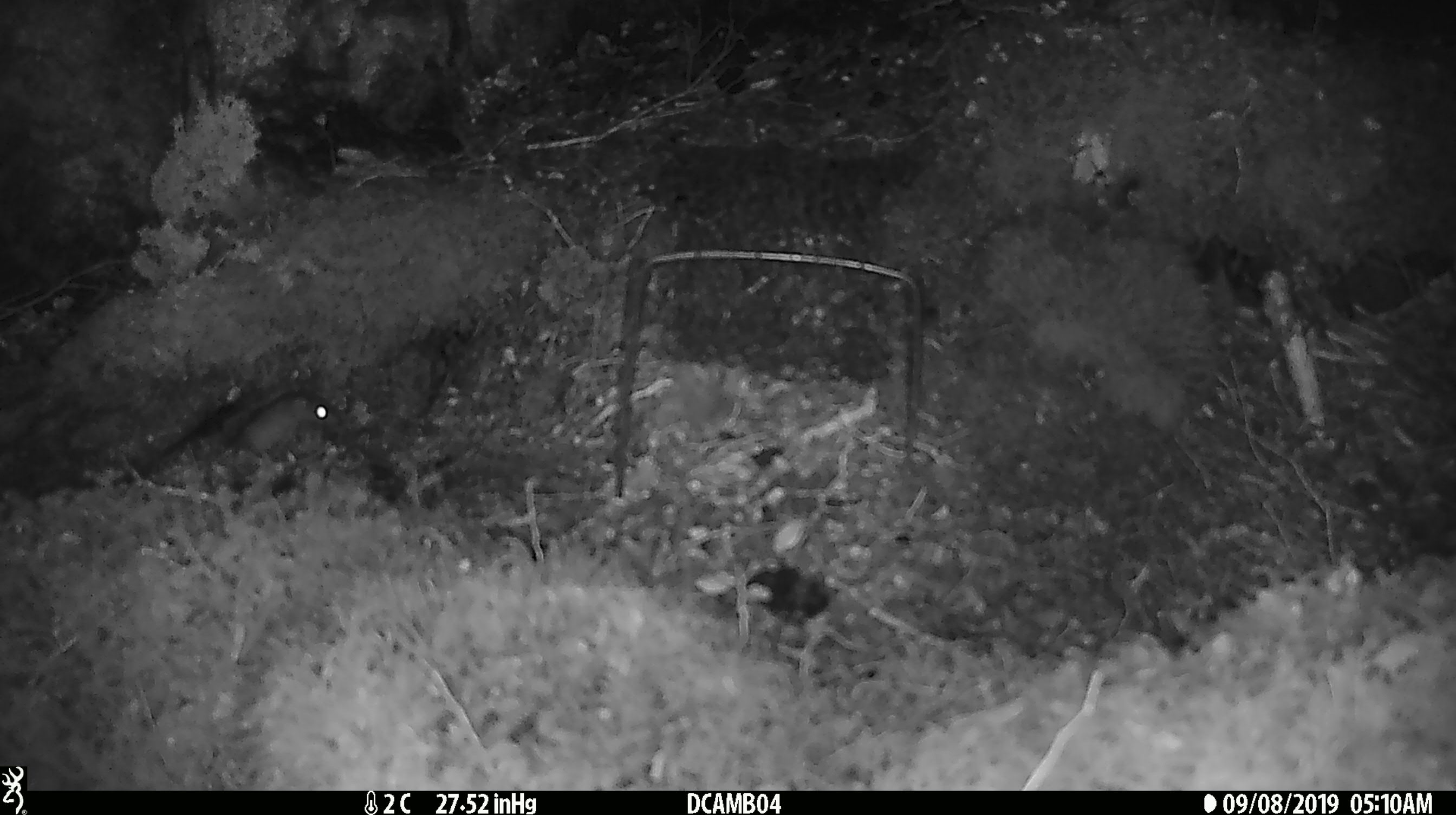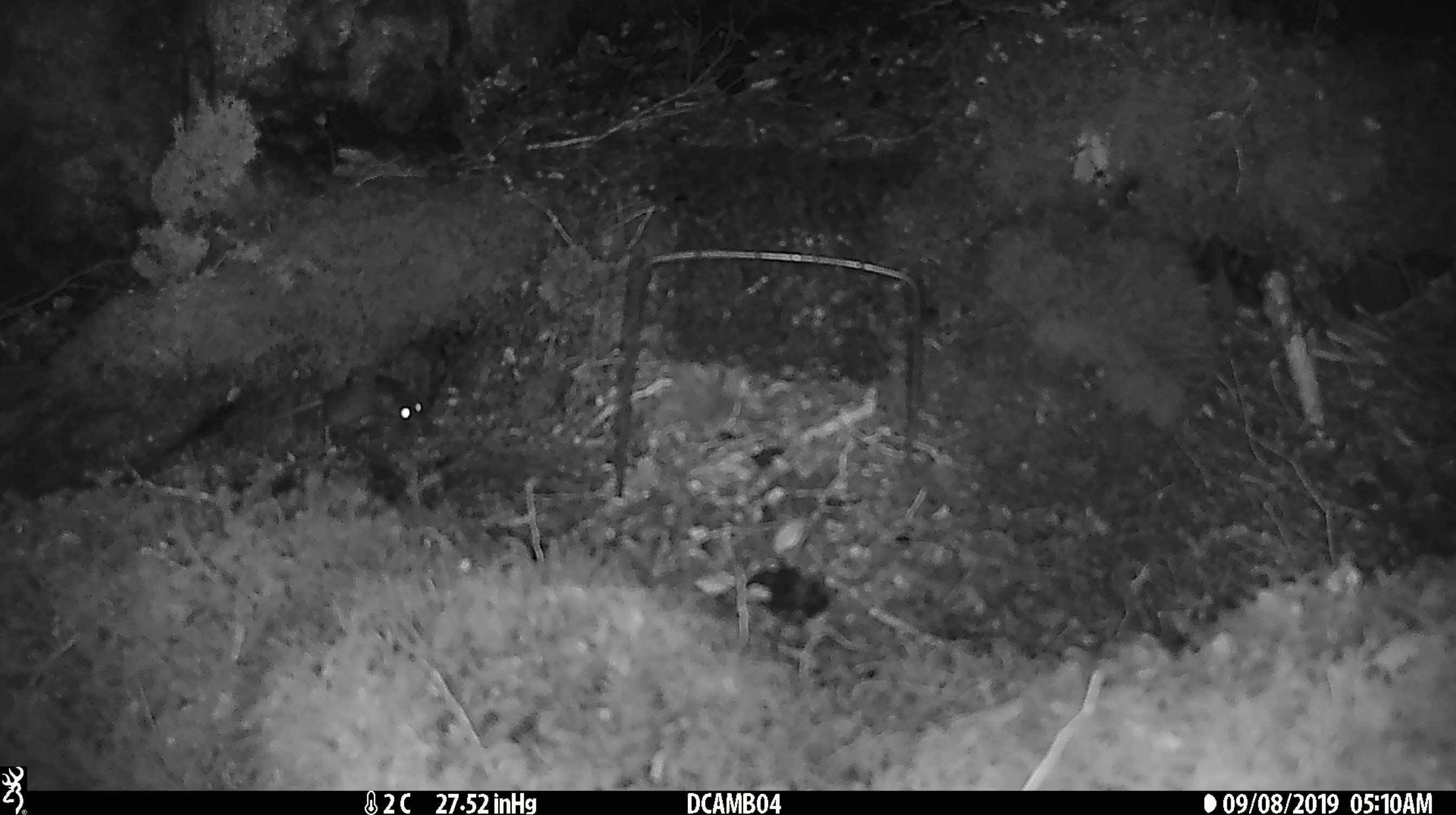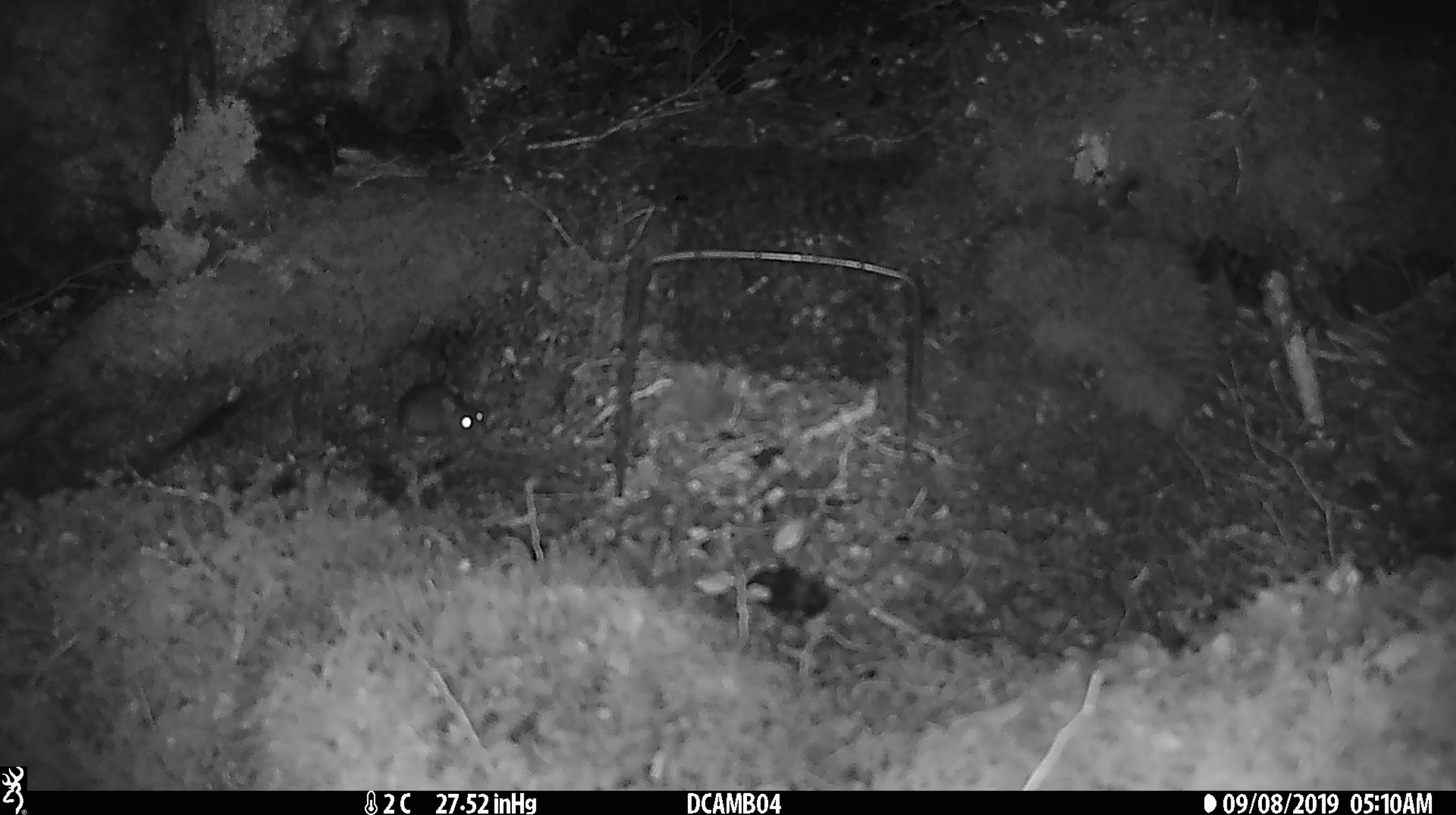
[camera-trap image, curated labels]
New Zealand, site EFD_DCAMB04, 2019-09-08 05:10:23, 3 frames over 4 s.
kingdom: Animalia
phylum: Chordata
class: Mammalia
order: Rodentia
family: Muridae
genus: Mus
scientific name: Mus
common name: mouse